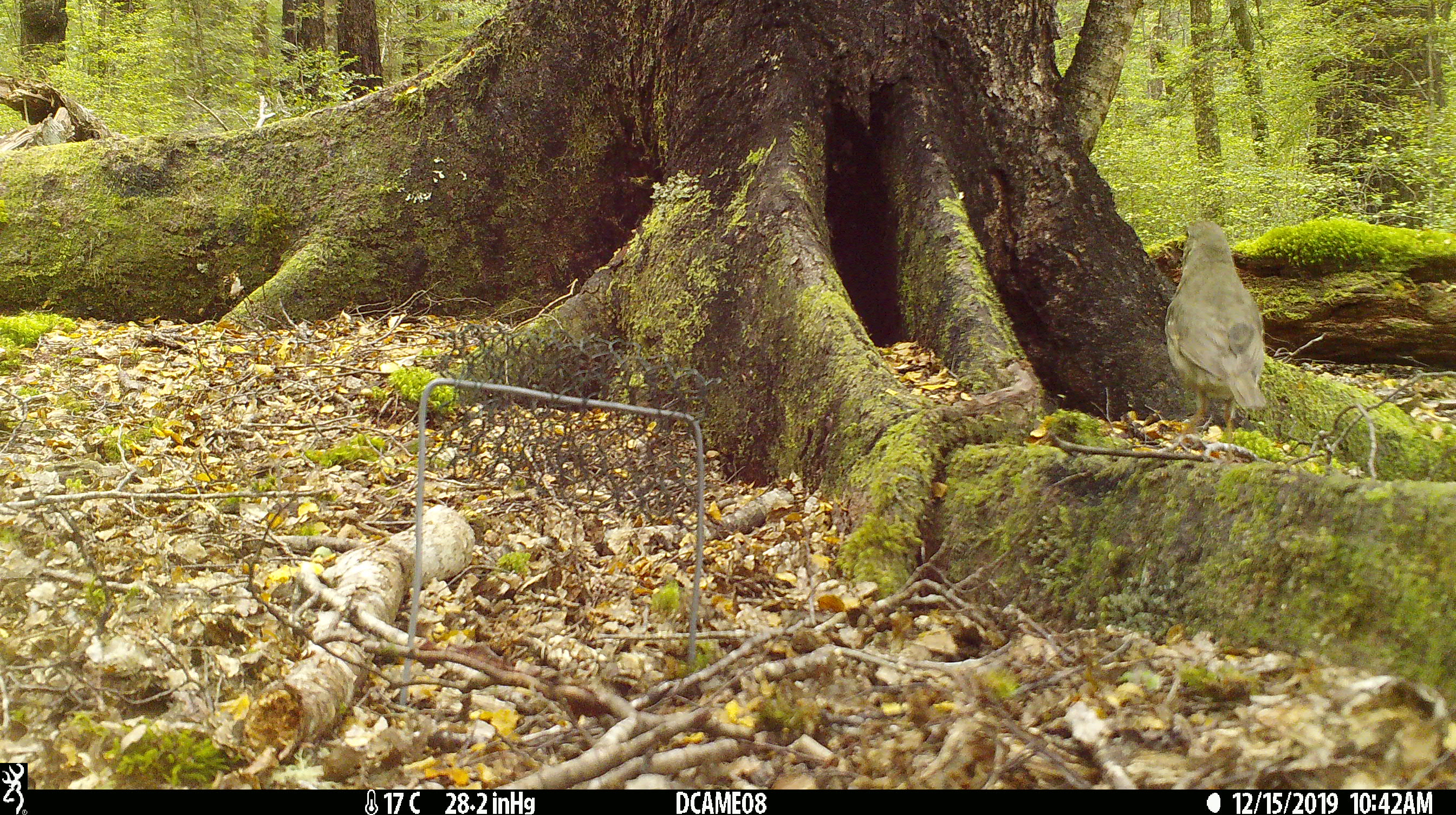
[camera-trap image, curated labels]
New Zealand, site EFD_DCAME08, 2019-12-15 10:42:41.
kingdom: Animalia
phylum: Chordata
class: Aves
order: Passeriformes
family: Turdidae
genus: Turdus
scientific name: Turdus philomelos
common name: song thrush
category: thrush